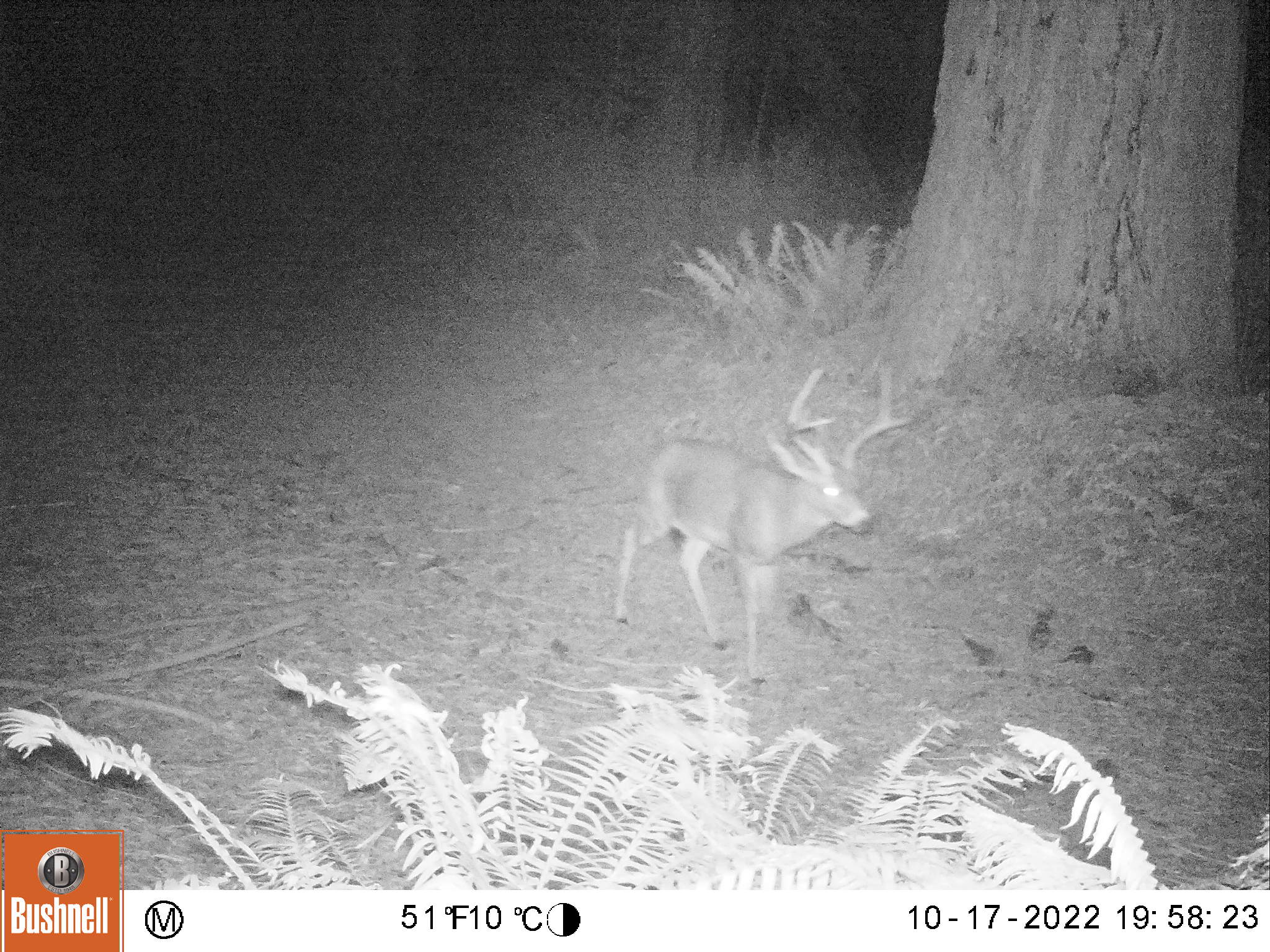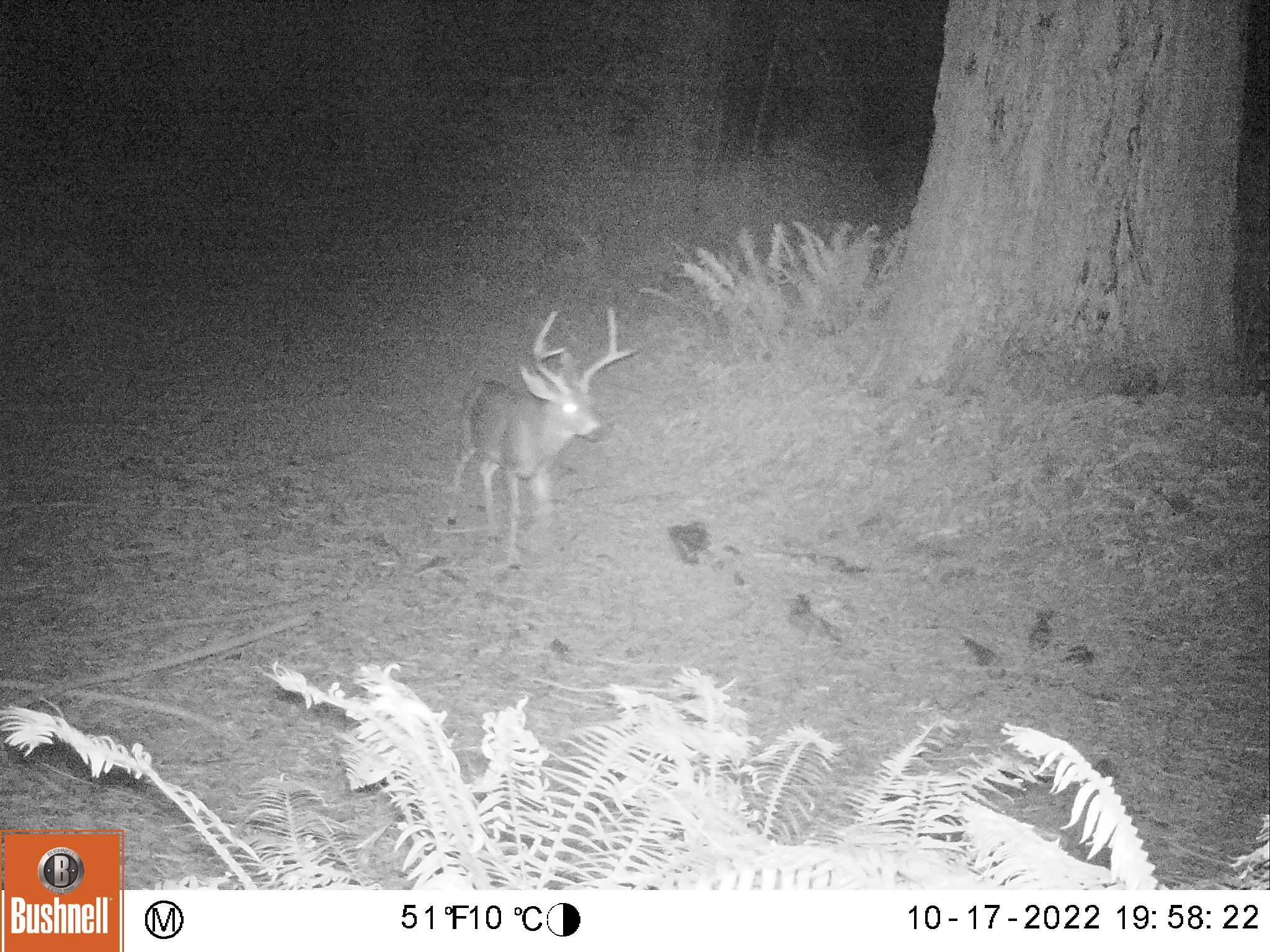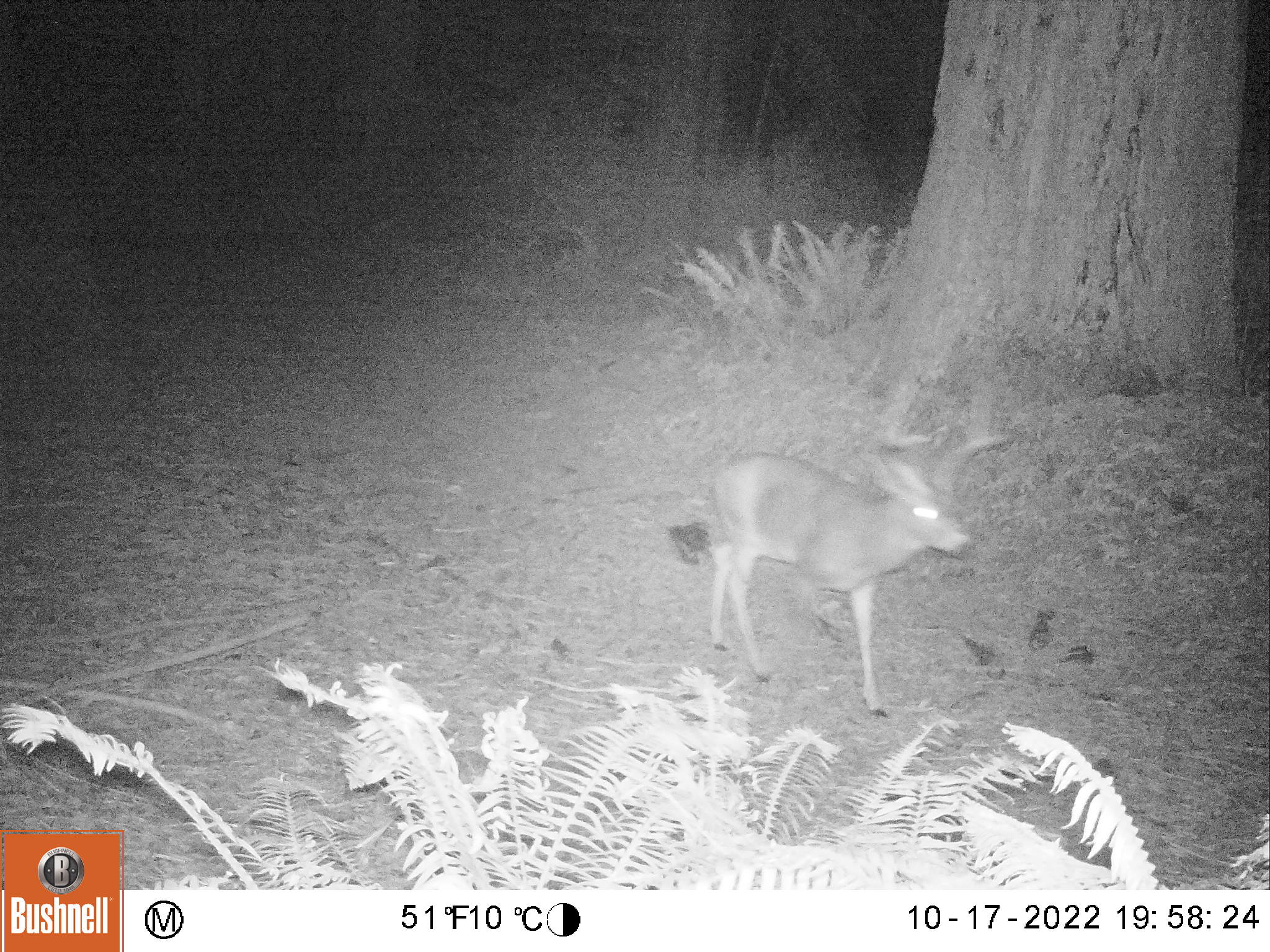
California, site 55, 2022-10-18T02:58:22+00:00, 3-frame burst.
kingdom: Animalia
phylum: Chordata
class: Mammalia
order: Artiodactyla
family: Cervidae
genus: Odocoileus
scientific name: Odocoileus hemionus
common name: mule deer